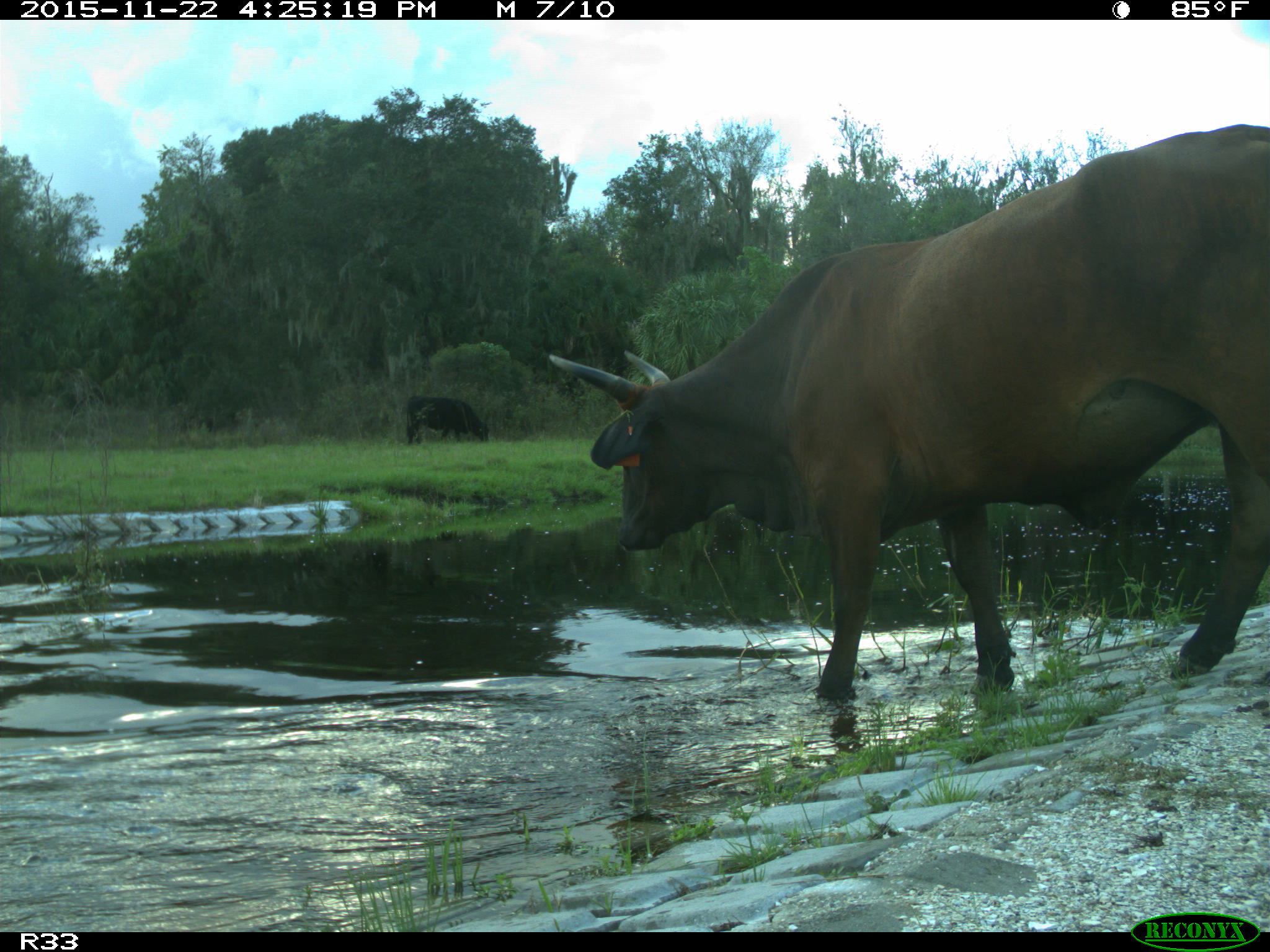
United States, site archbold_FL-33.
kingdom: Animalia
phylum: Chordata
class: Mammalia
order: Artiodactyla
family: Bovidae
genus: Bos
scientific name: Bos taurus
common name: domestic cow